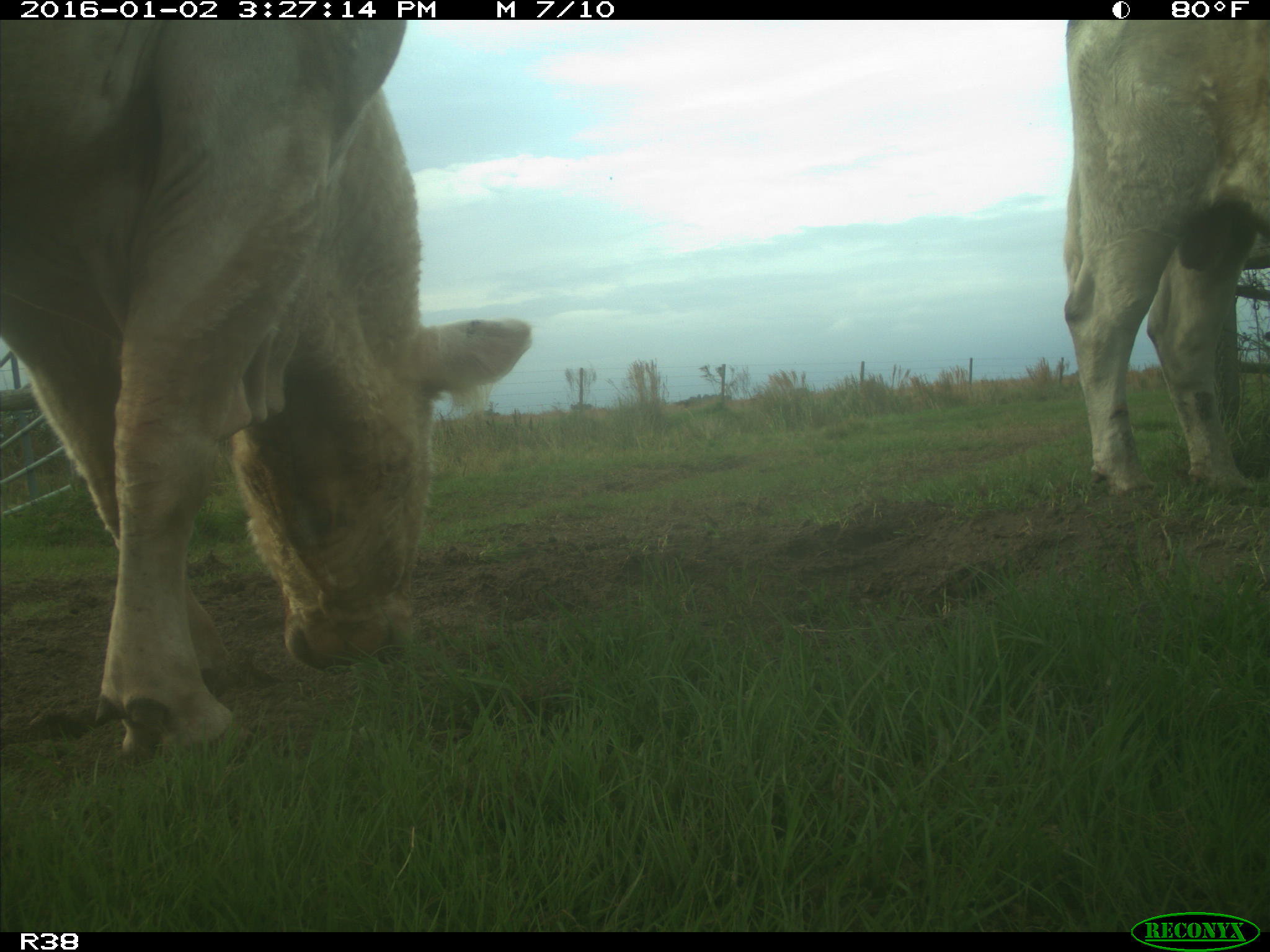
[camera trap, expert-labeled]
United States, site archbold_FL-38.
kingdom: Animalia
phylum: Chordata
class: Mammalia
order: Artiodactyla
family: Bovidae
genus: Bos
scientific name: Bos taurus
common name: domestic cow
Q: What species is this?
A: Bos taurus (domestic cow).